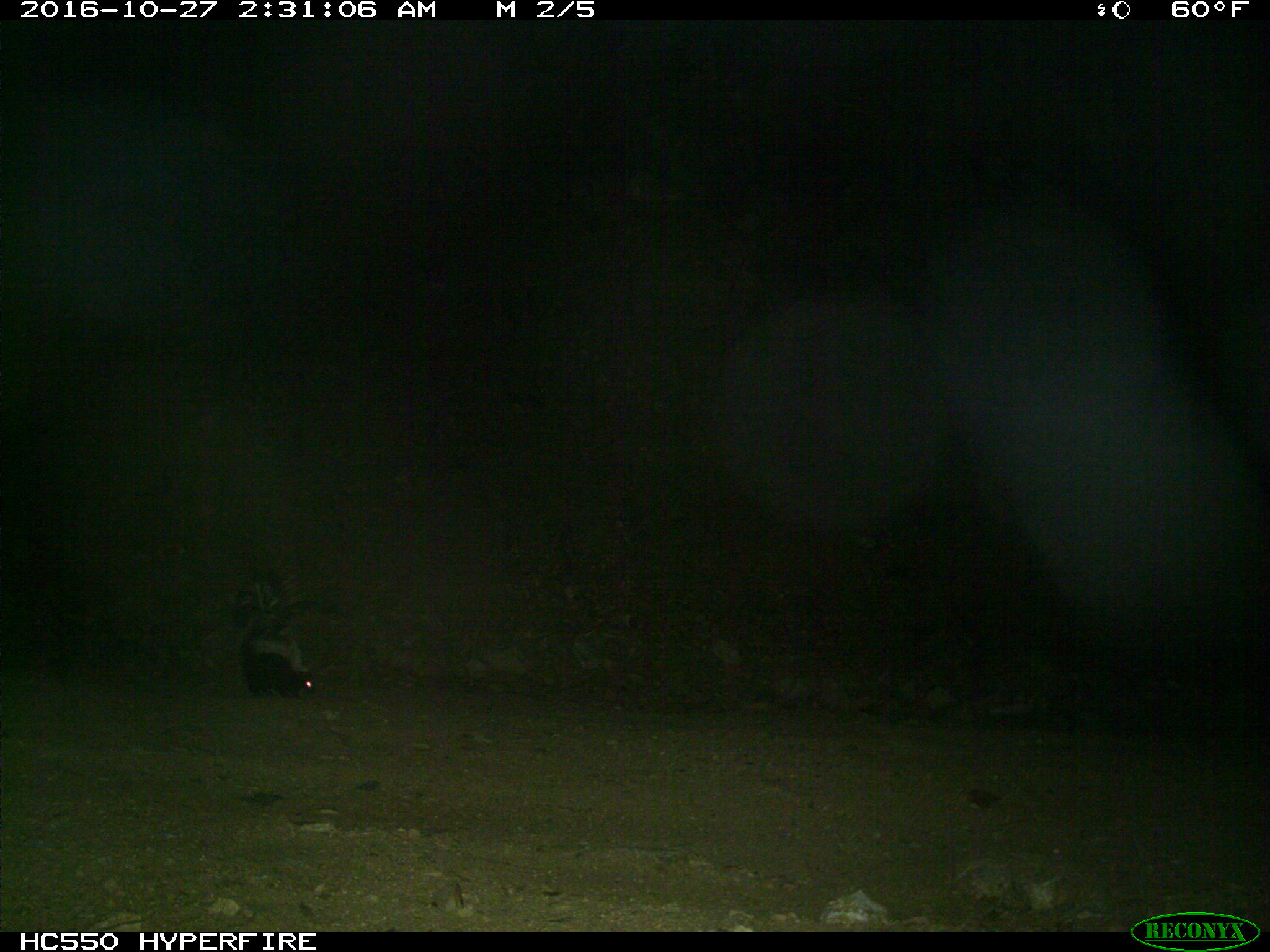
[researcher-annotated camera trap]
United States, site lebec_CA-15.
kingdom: Animalia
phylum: Chordata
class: Mammalia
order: Carnivora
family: Mephitidae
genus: Mephitis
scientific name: Mephitis mephitis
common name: striped skunk